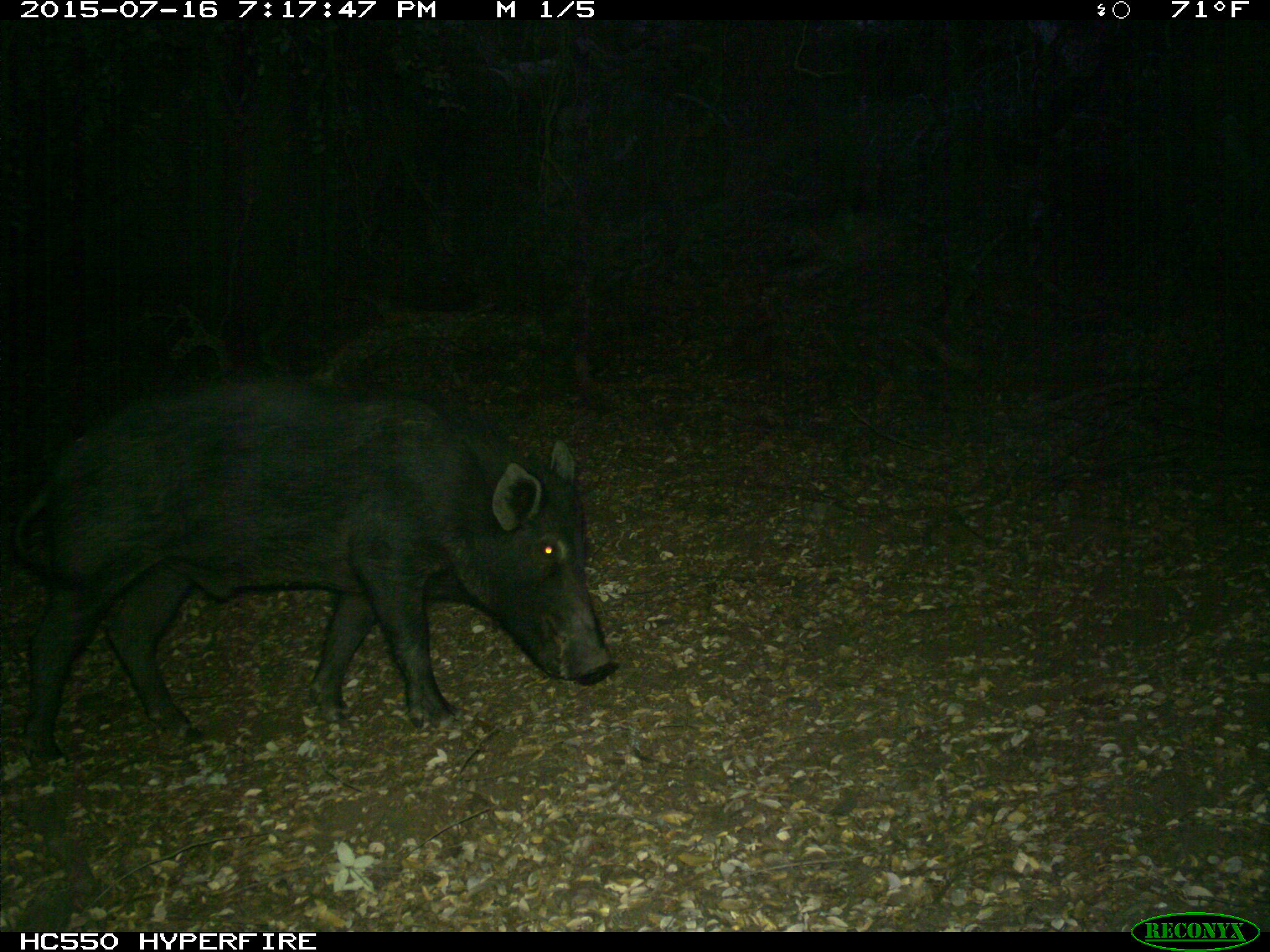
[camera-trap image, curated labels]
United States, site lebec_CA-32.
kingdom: Animalia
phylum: Chordata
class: Mammalia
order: Artiodactyla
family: Suidae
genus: Sus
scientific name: Sus scrofa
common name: wild boar